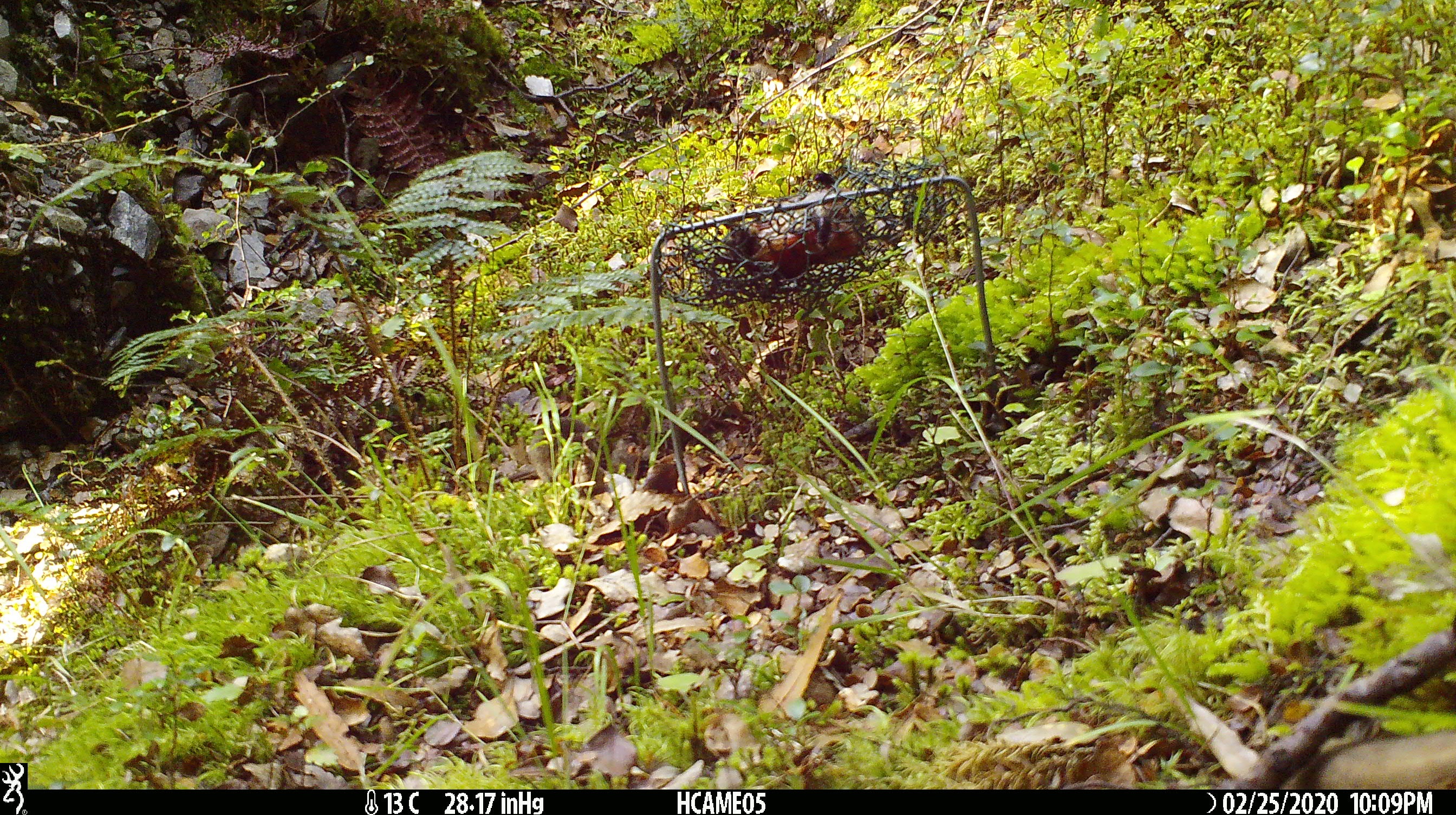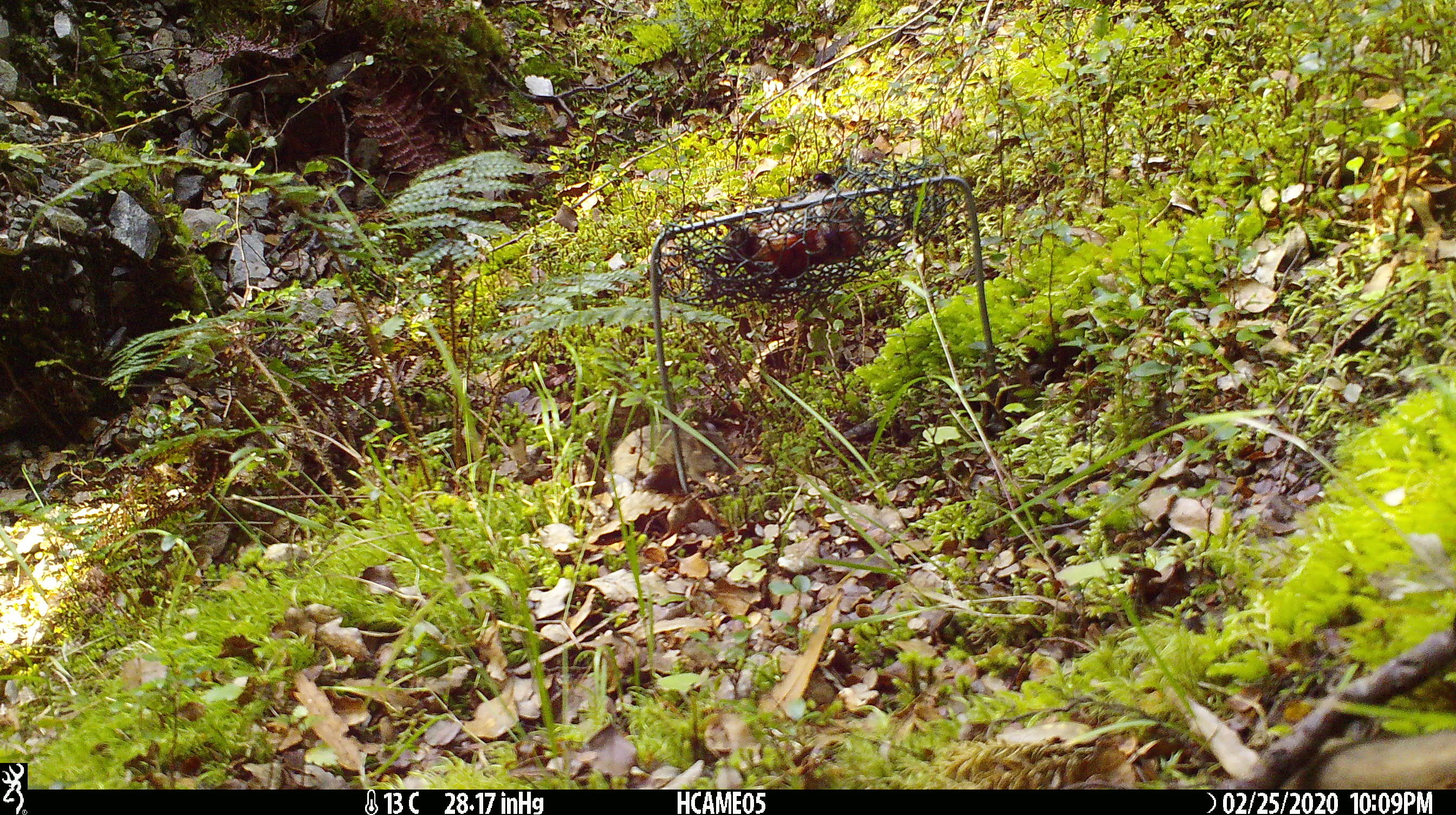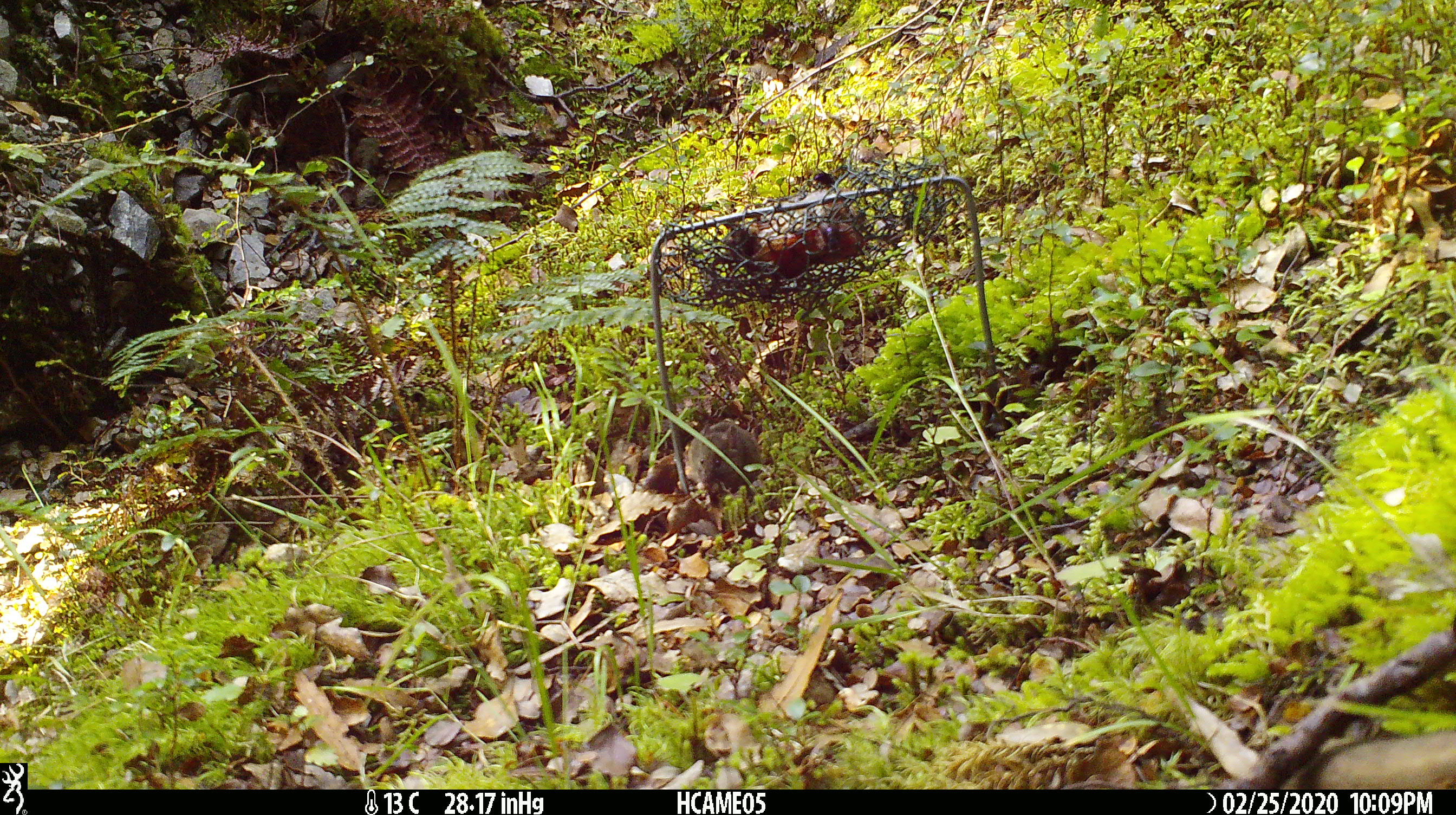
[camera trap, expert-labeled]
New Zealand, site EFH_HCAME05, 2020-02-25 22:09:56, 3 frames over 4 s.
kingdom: Animalia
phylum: Chordata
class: Mammalia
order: Rodentia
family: Muridae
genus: Mus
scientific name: Mus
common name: mouse